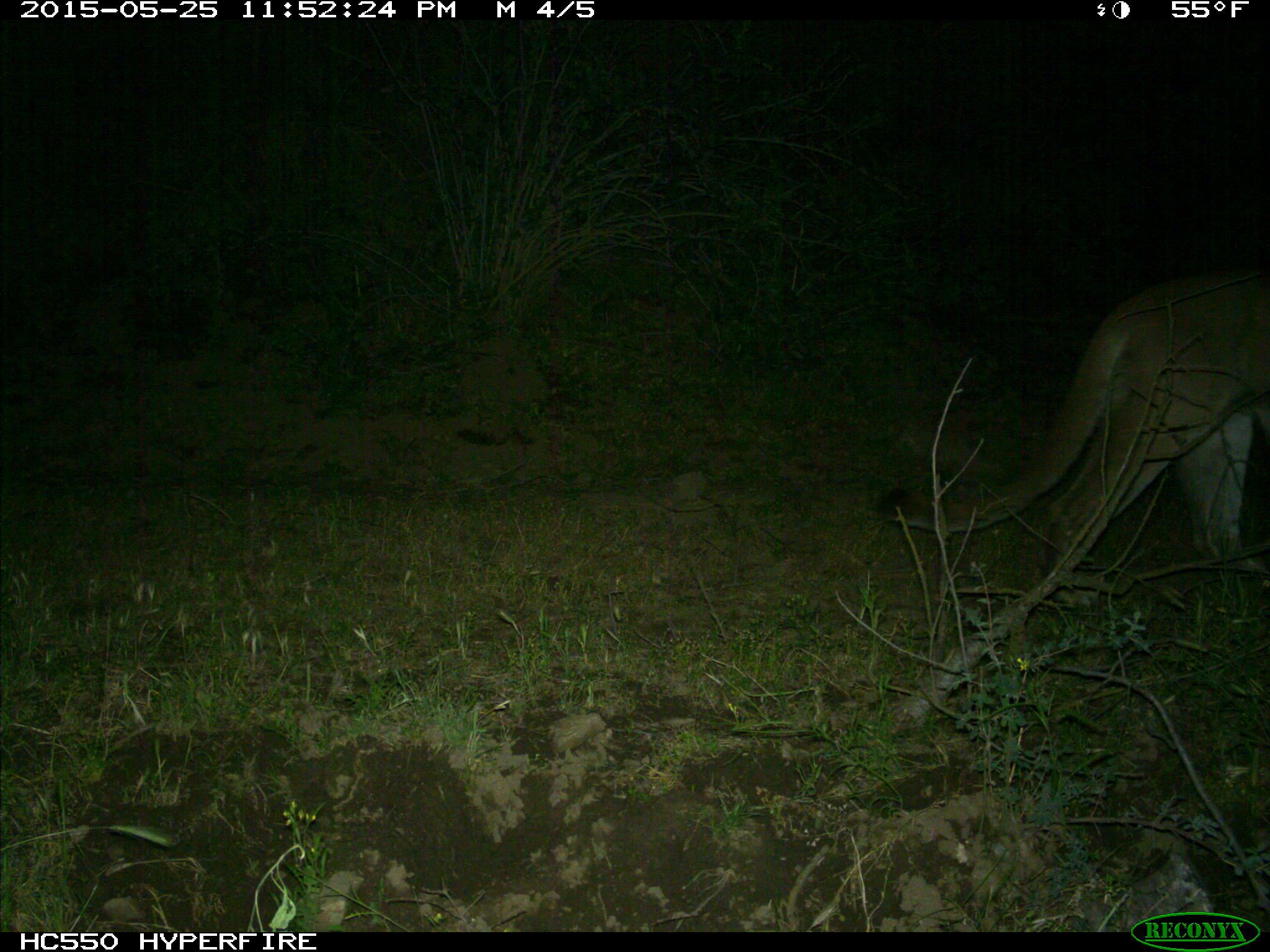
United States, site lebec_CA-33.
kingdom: Animalia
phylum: Chordata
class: Mammalia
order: Carnivora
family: Felidae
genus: Puma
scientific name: Puma concolor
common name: mountain lion